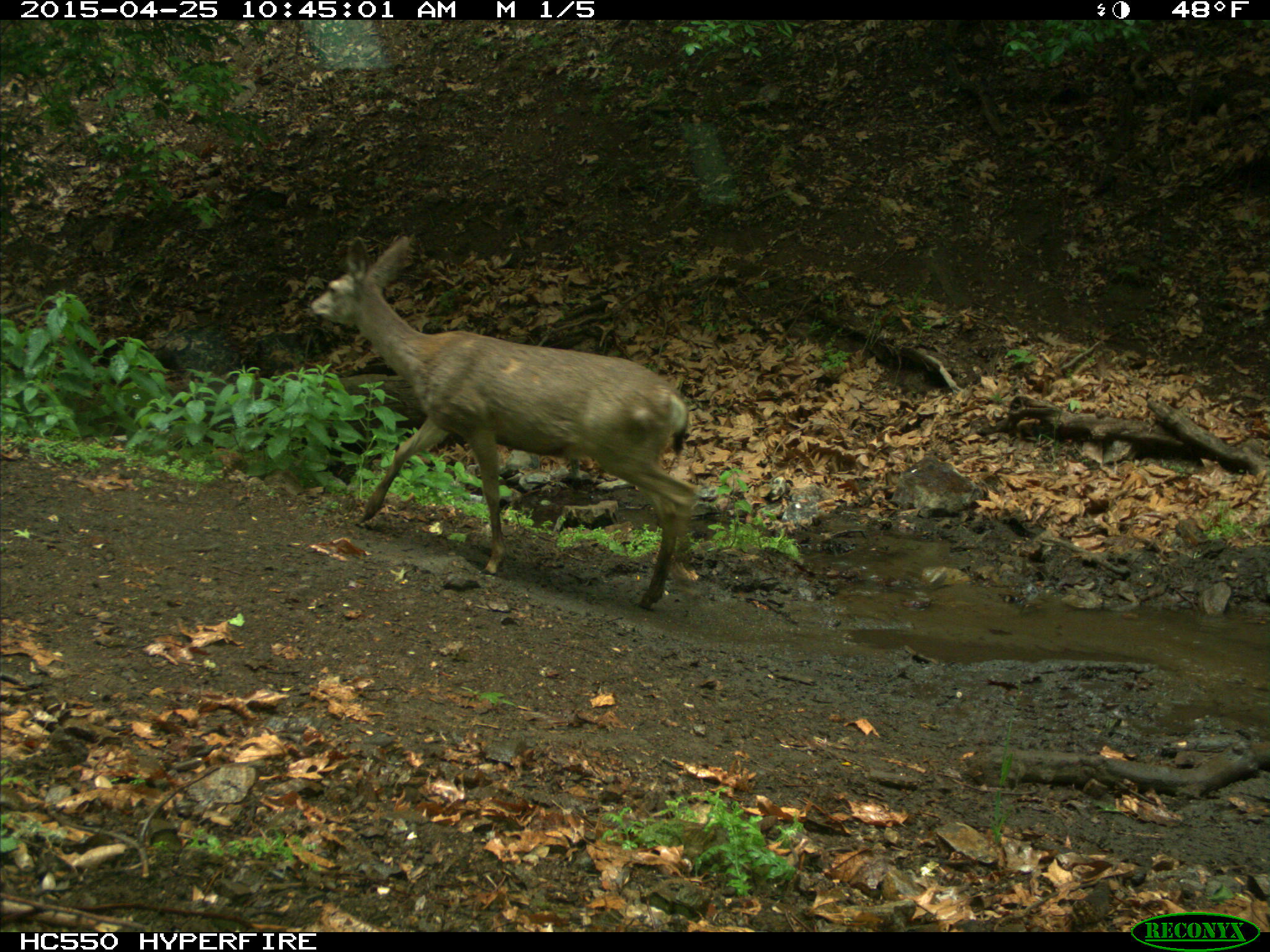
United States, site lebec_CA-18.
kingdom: Animalia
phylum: Chordata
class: Mammalia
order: Artiodactyla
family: Cervidae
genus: Odocoileus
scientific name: Odocoileus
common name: deer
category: unidentified deer